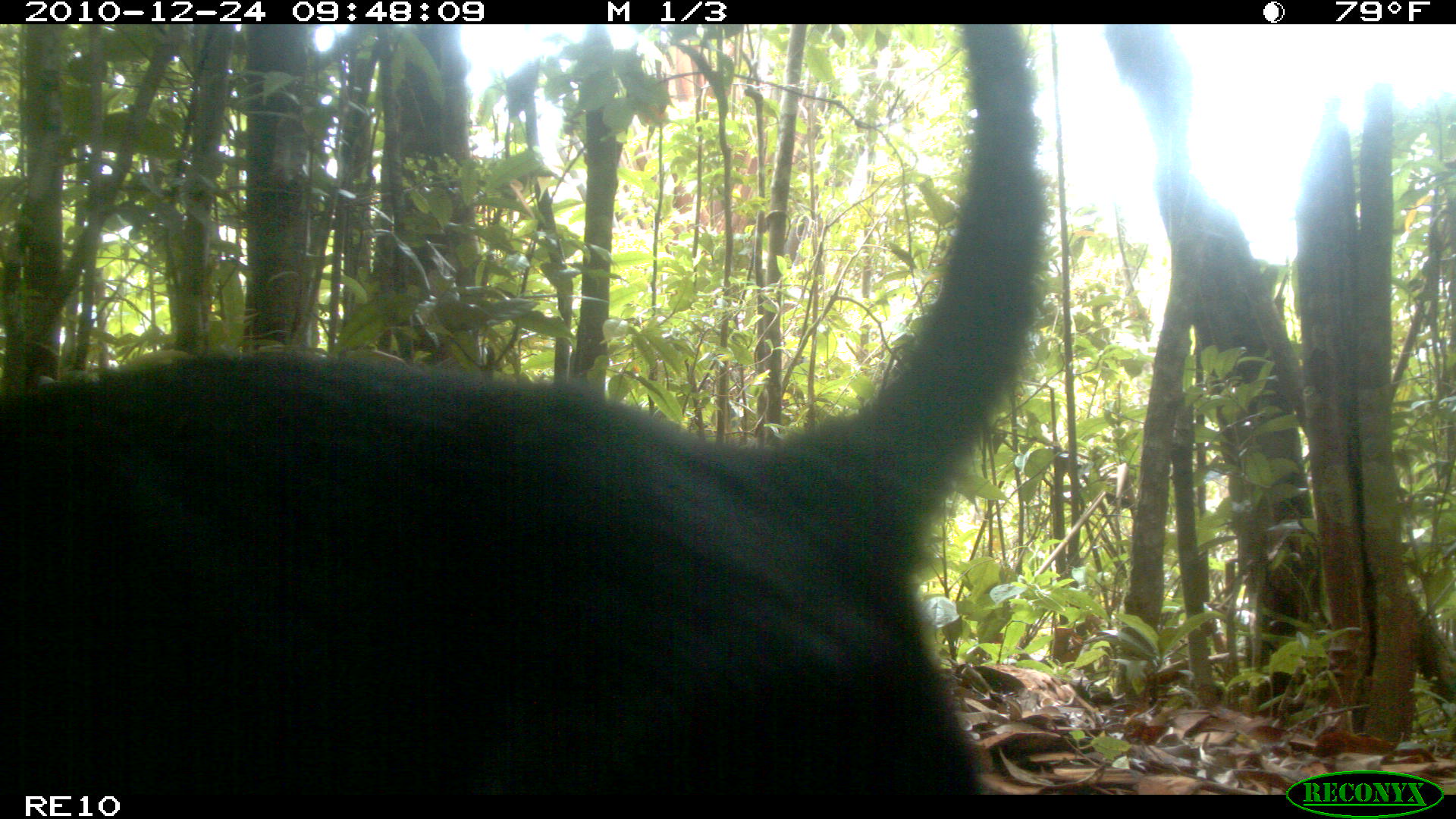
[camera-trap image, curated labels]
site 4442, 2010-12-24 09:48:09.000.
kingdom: Animalia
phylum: Chordata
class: Mammalia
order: Carnivora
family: Canidae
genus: Canis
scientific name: Canis familiaris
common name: domestic dog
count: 1